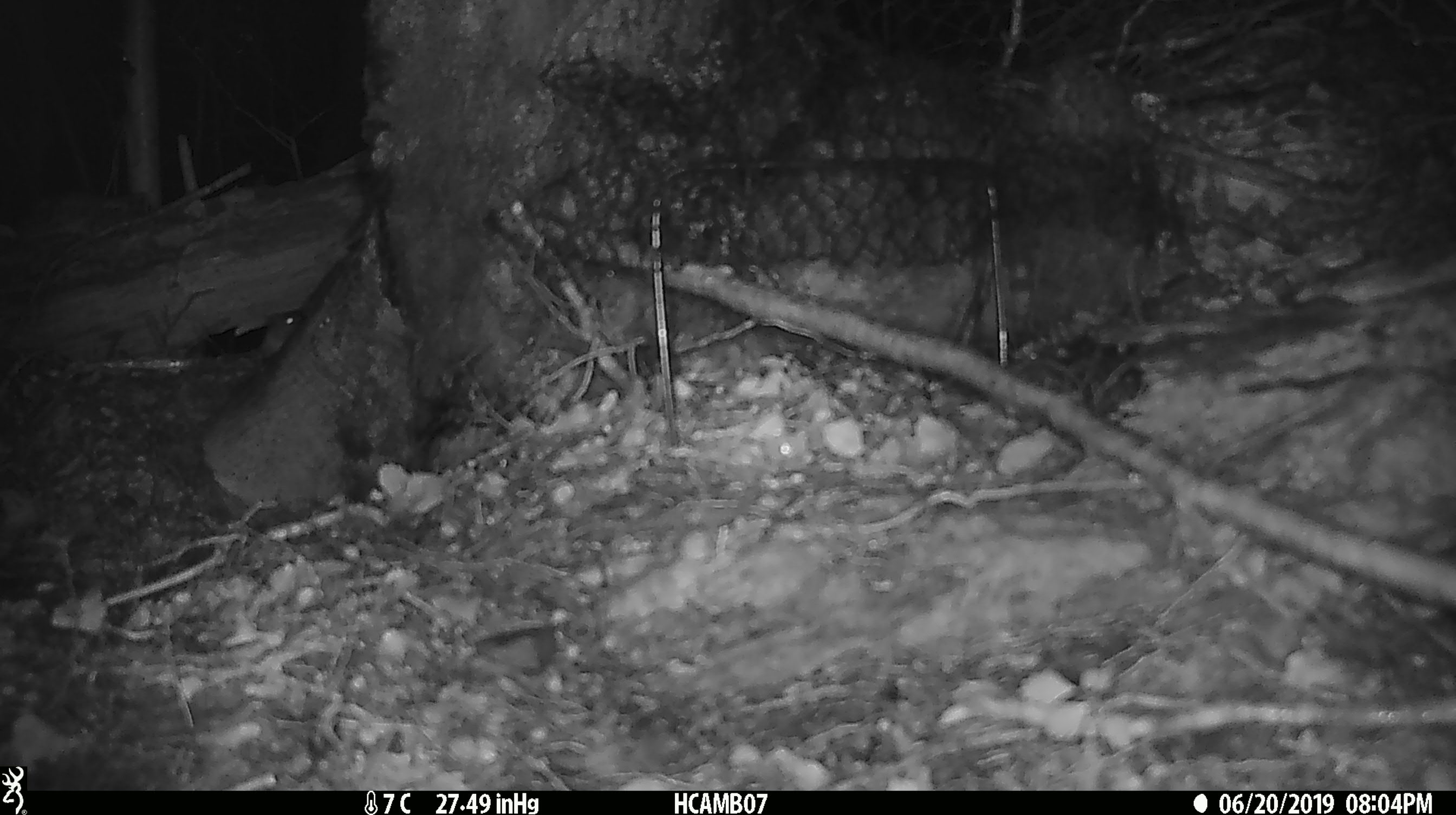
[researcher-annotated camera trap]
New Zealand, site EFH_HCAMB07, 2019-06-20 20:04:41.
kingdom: Animalia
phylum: Chordata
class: Mammalia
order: Rodentia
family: Muridae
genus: Mus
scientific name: Mus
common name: mouse